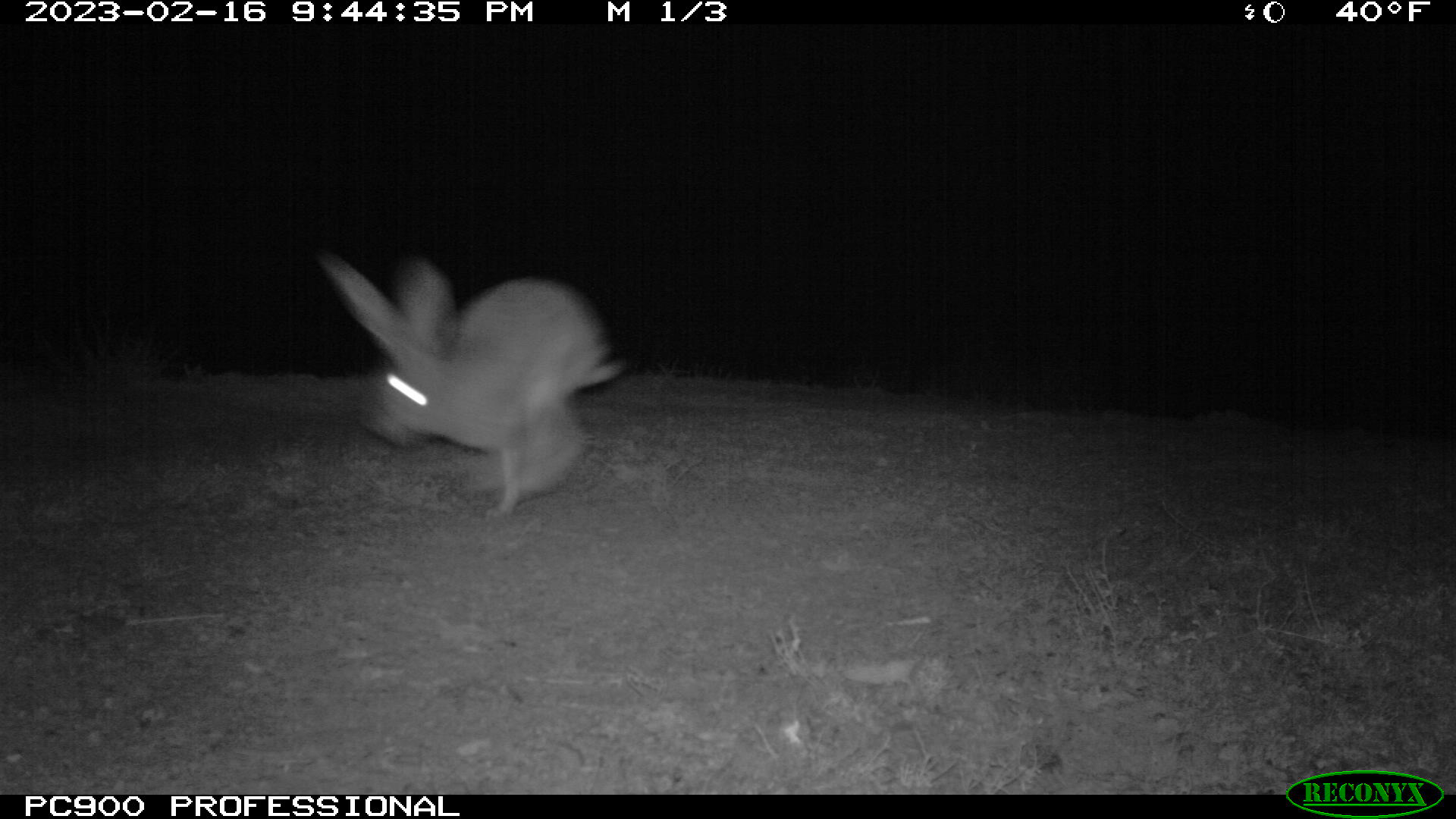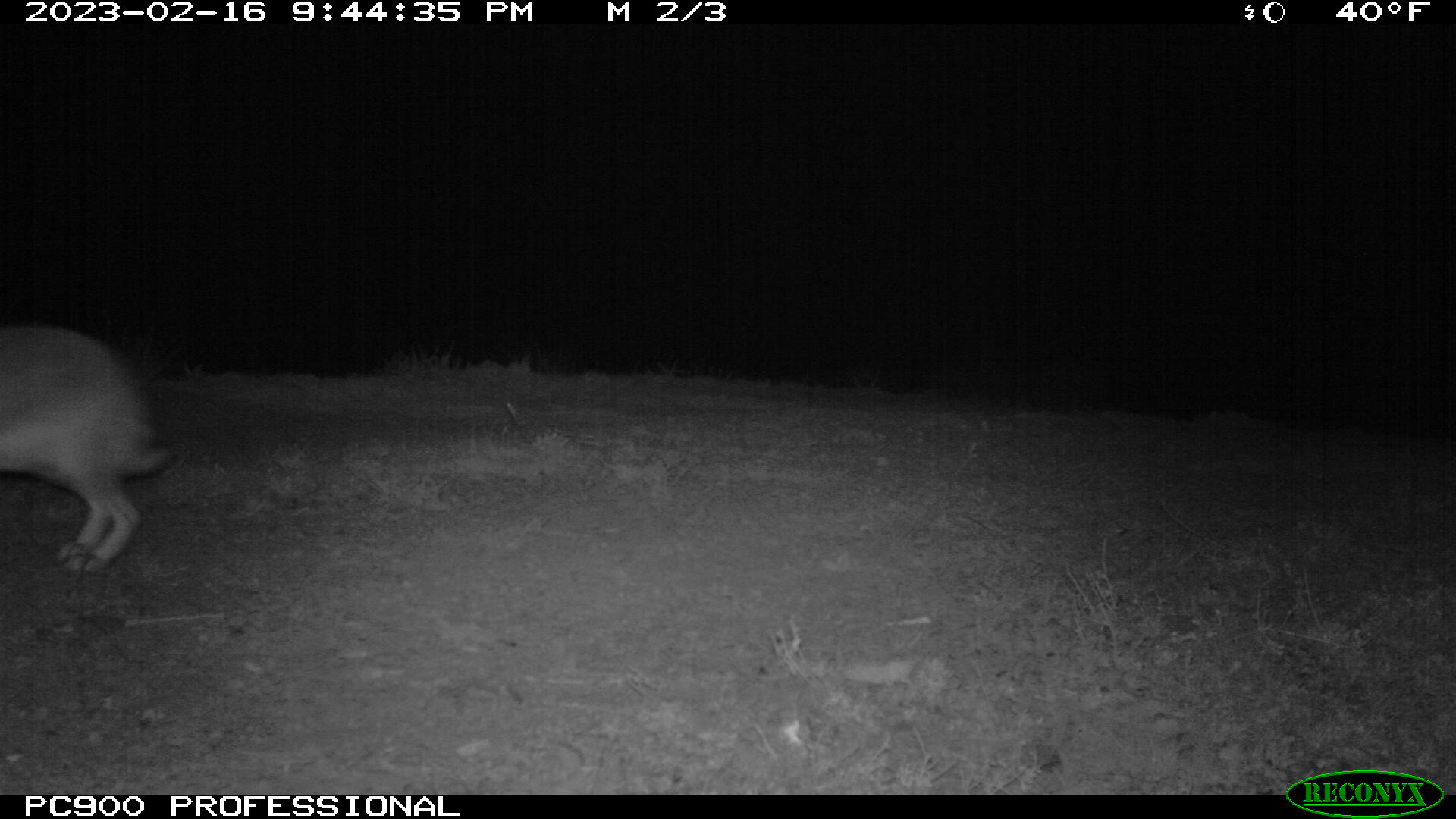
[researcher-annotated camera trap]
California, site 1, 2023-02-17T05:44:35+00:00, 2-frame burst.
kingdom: Animalia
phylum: Chordata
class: Mammalia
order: Lagomorpha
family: Leporidae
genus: Lepus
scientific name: Lepus californicus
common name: black-tailed jackrabbit